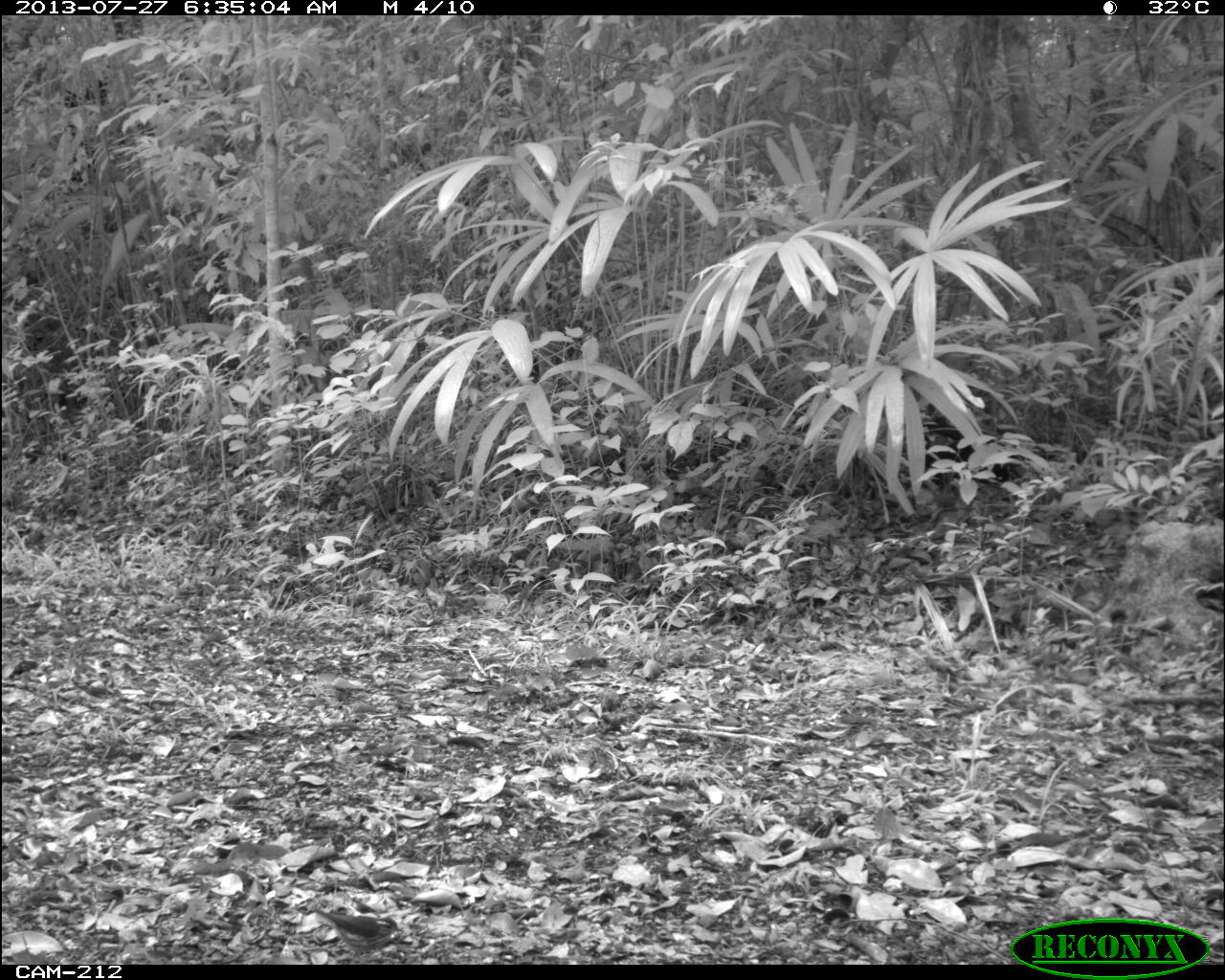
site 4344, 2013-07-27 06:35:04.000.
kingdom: Animalia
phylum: Chordata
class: Aves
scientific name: Aves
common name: bird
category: ave desconocida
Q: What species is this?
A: Ave desconocida (bird) (Aves).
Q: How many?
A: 1.